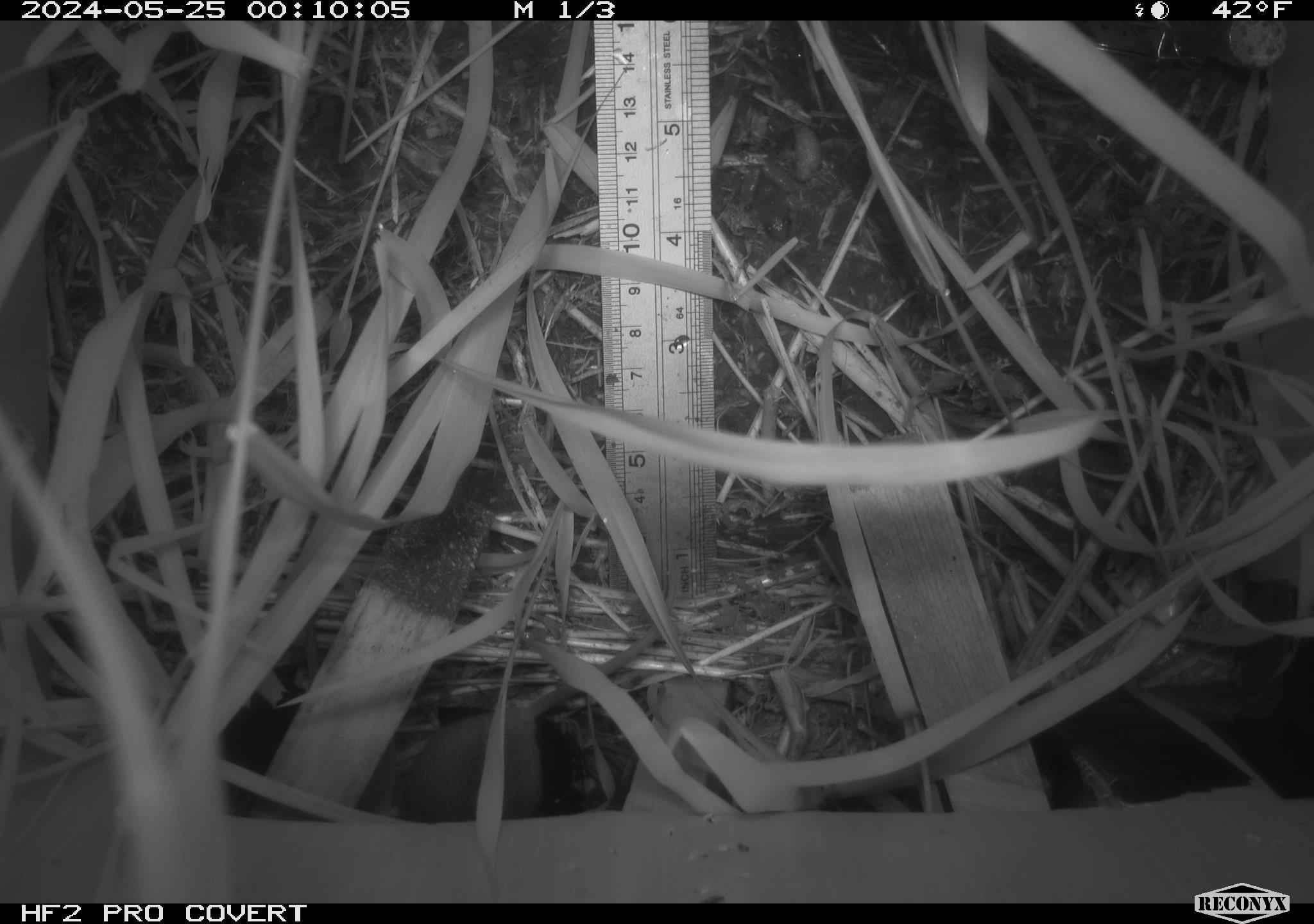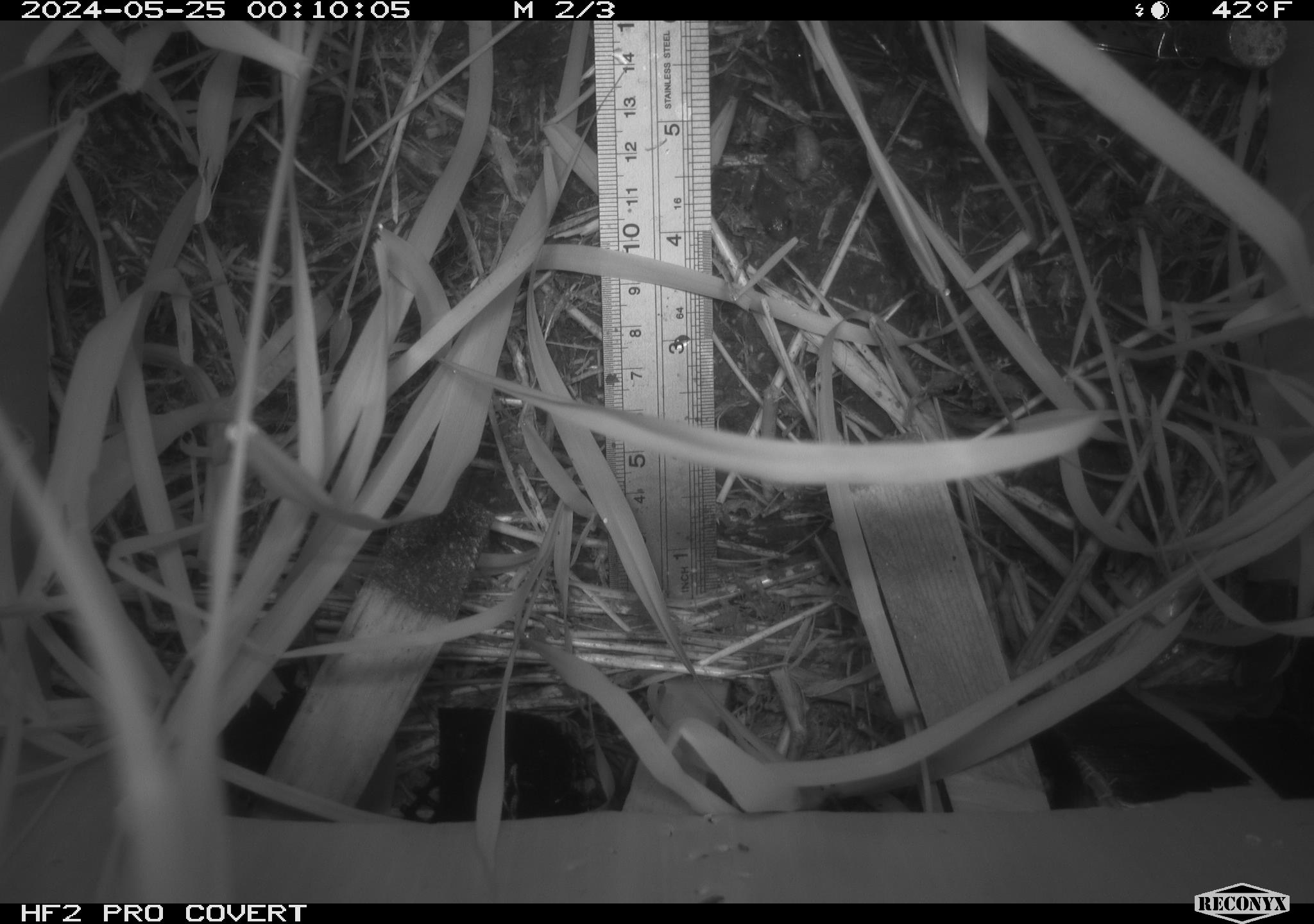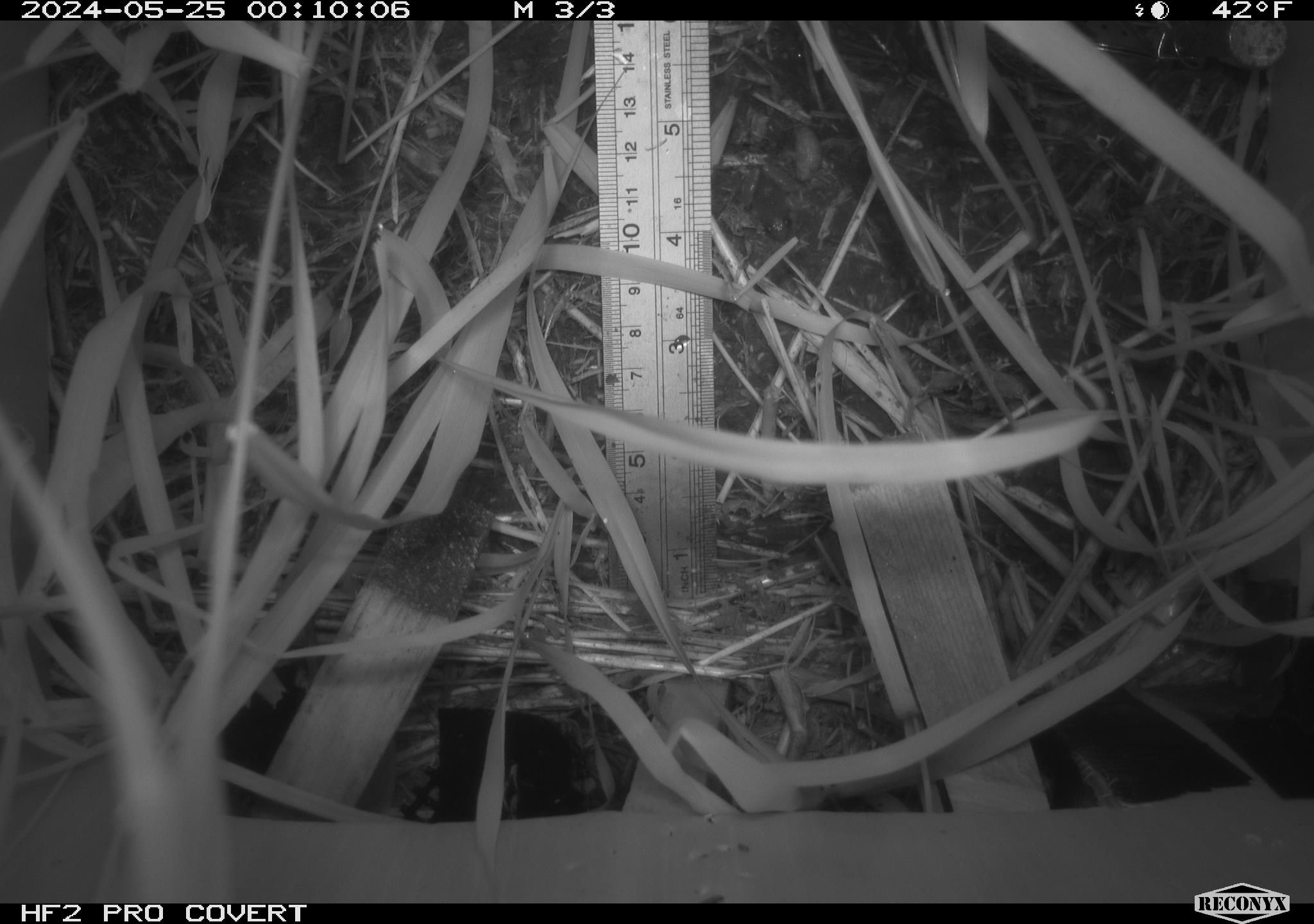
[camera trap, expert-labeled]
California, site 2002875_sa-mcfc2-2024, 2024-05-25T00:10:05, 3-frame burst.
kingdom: Animalia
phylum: Chordata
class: Mammalia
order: Rodentia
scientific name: Rodentia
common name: rodent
Rodent (Rodentia).